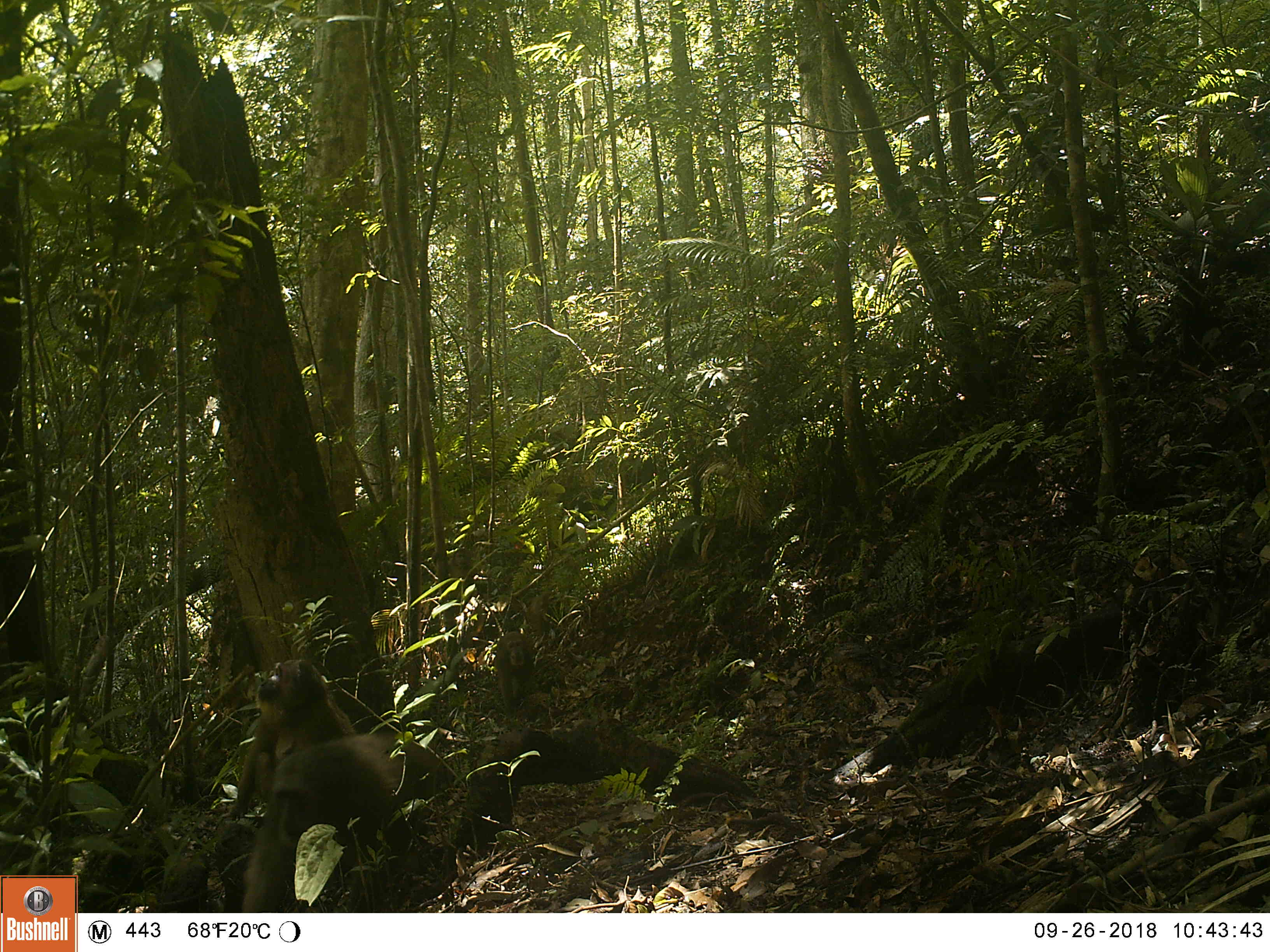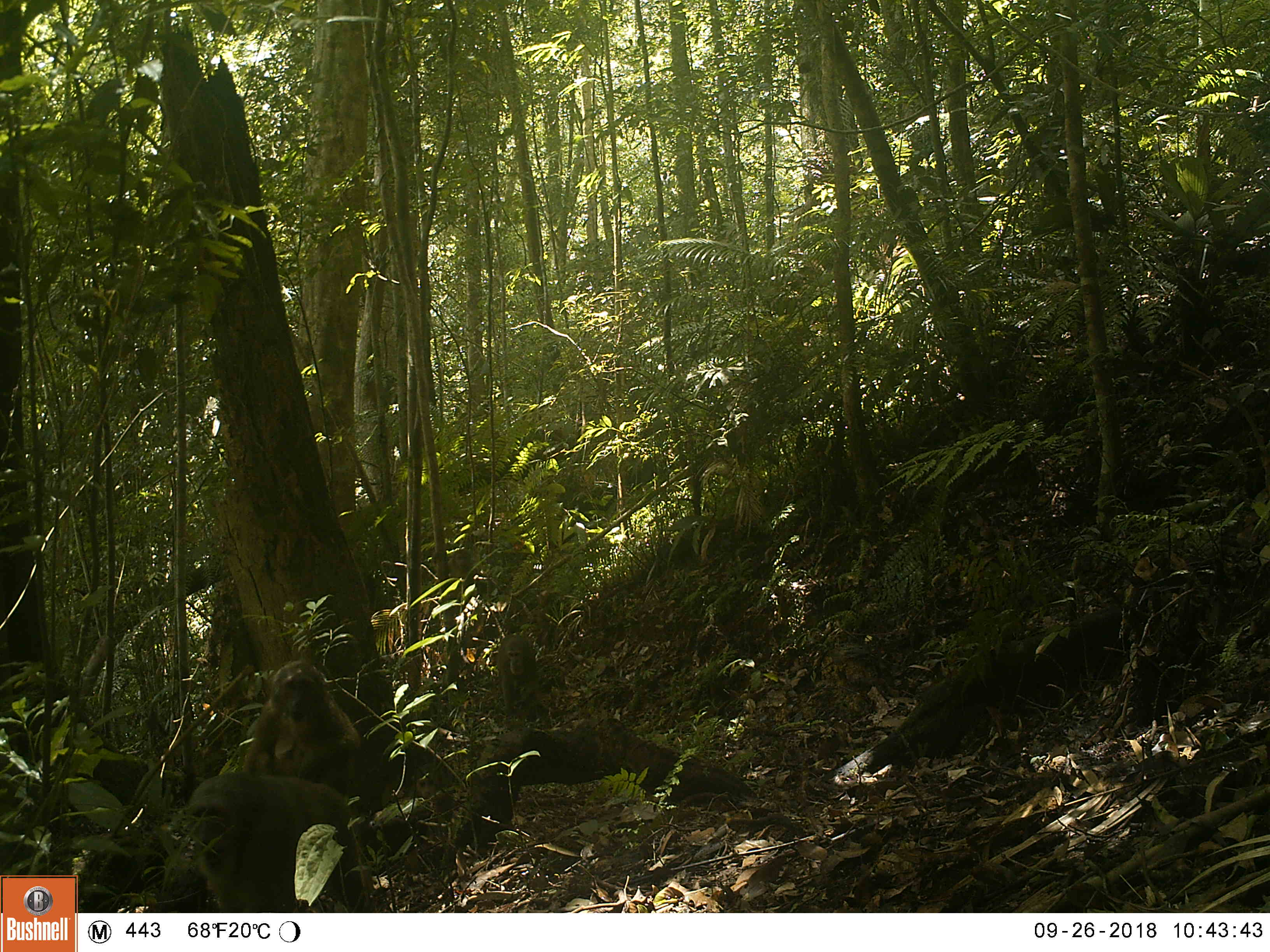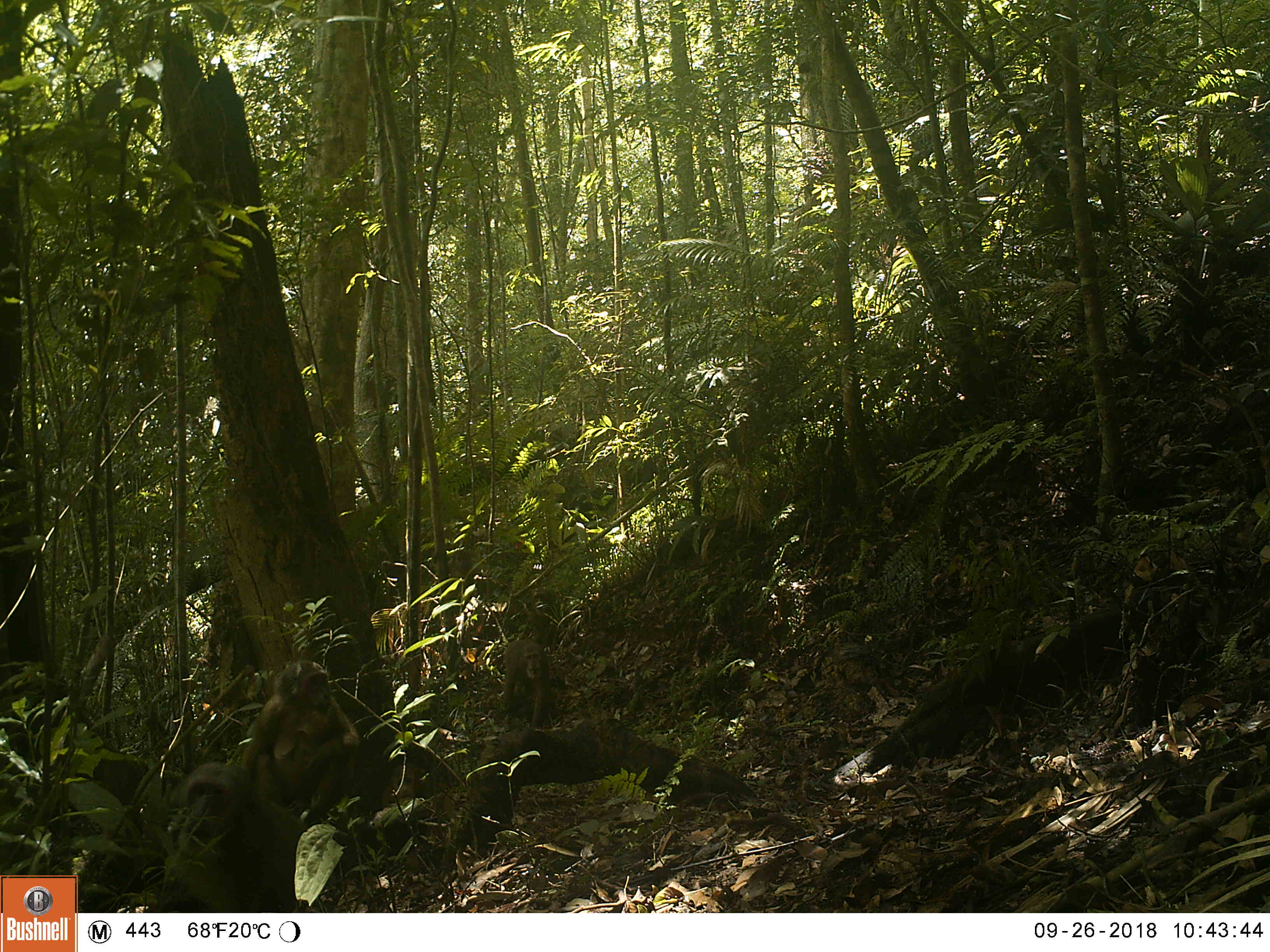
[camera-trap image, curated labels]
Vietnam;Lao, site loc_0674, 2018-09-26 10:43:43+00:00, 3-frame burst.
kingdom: Animalia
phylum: Chordata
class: Mammalia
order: Primates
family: Cercopithecidae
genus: Macaca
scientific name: Macaca arctoides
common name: stump-tailed macaque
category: stump tailed macaque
Stump tailed macaque (stump-tailed macaque) (Macaca arctoides). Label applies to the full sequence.